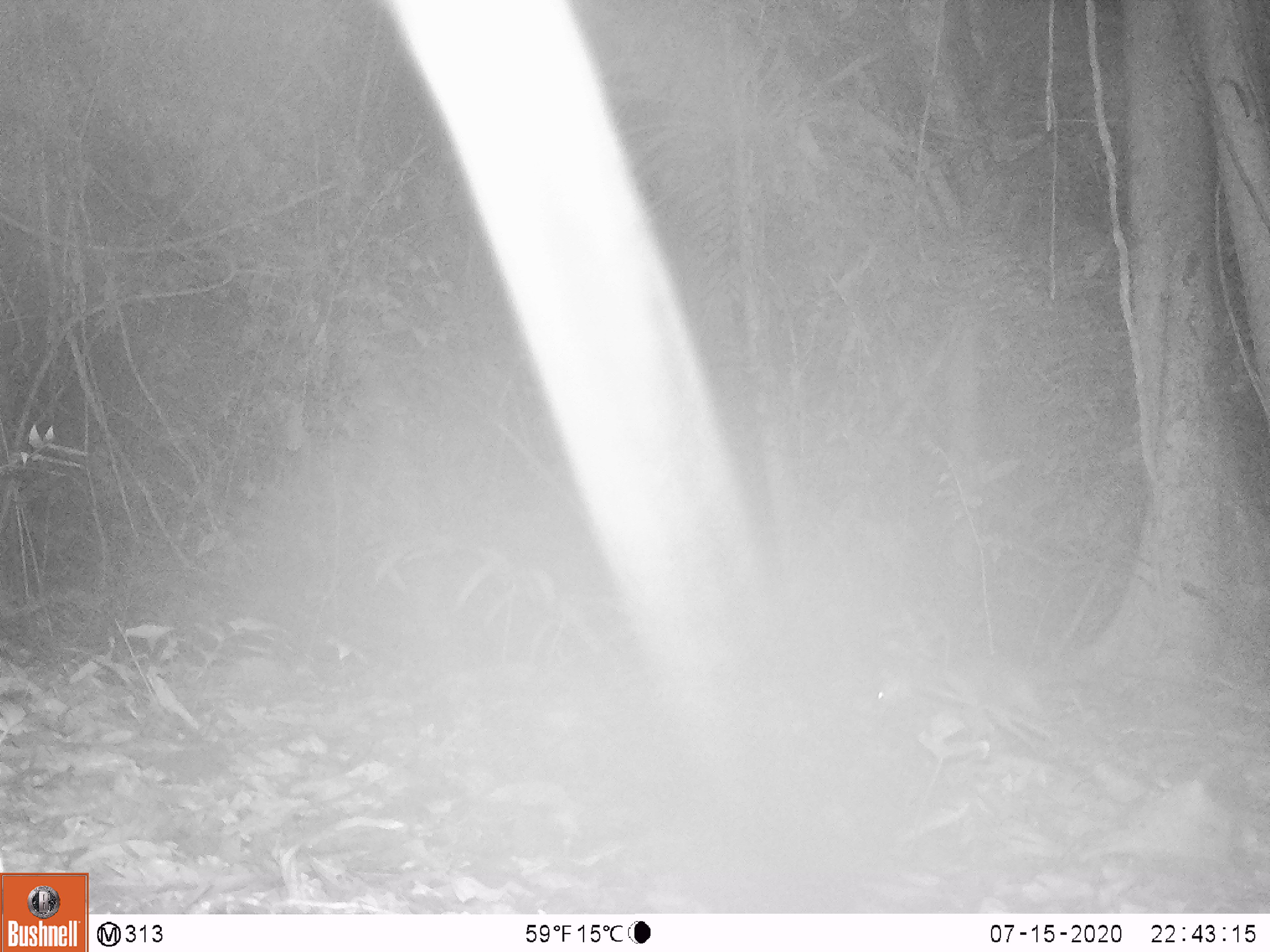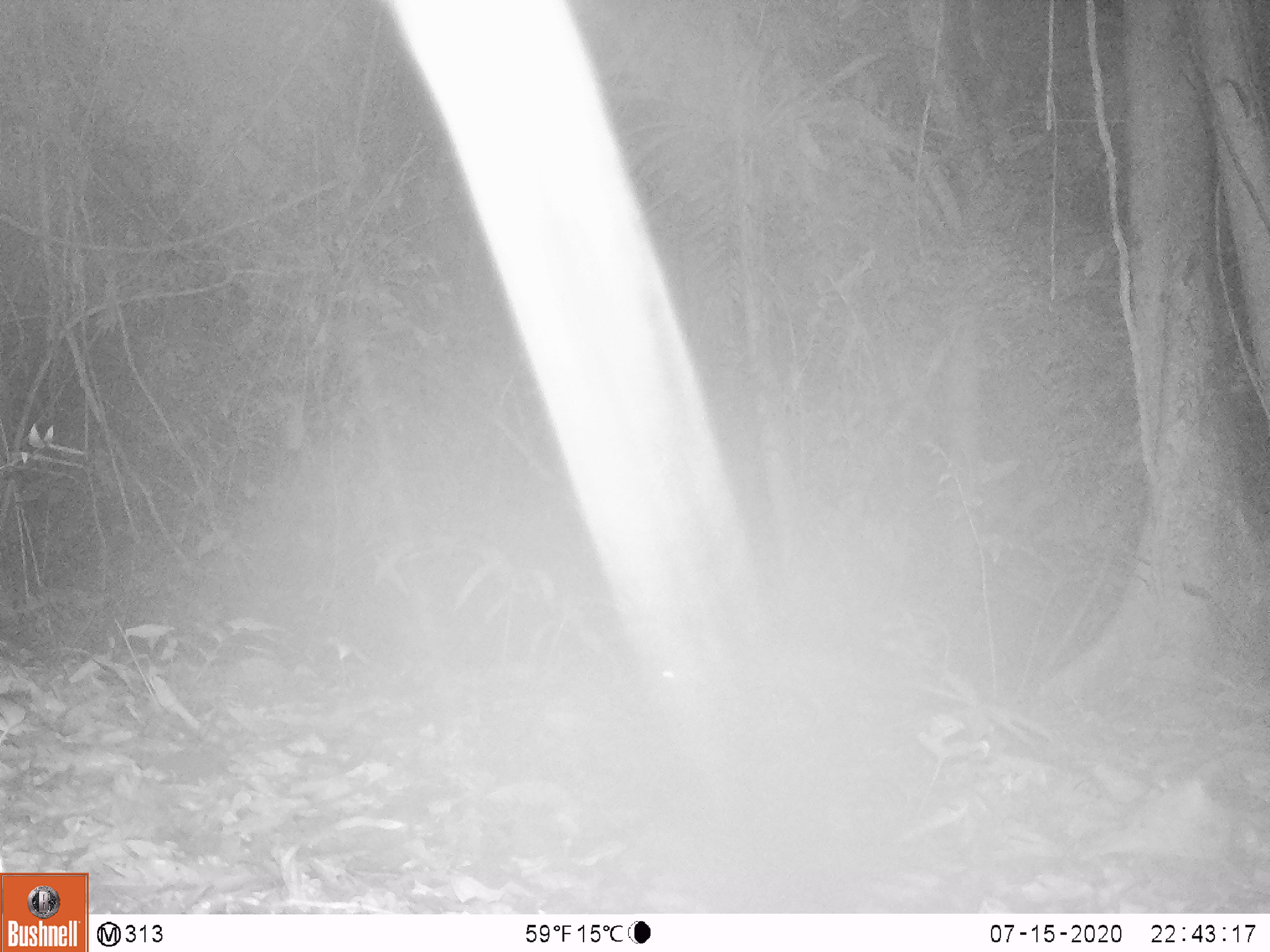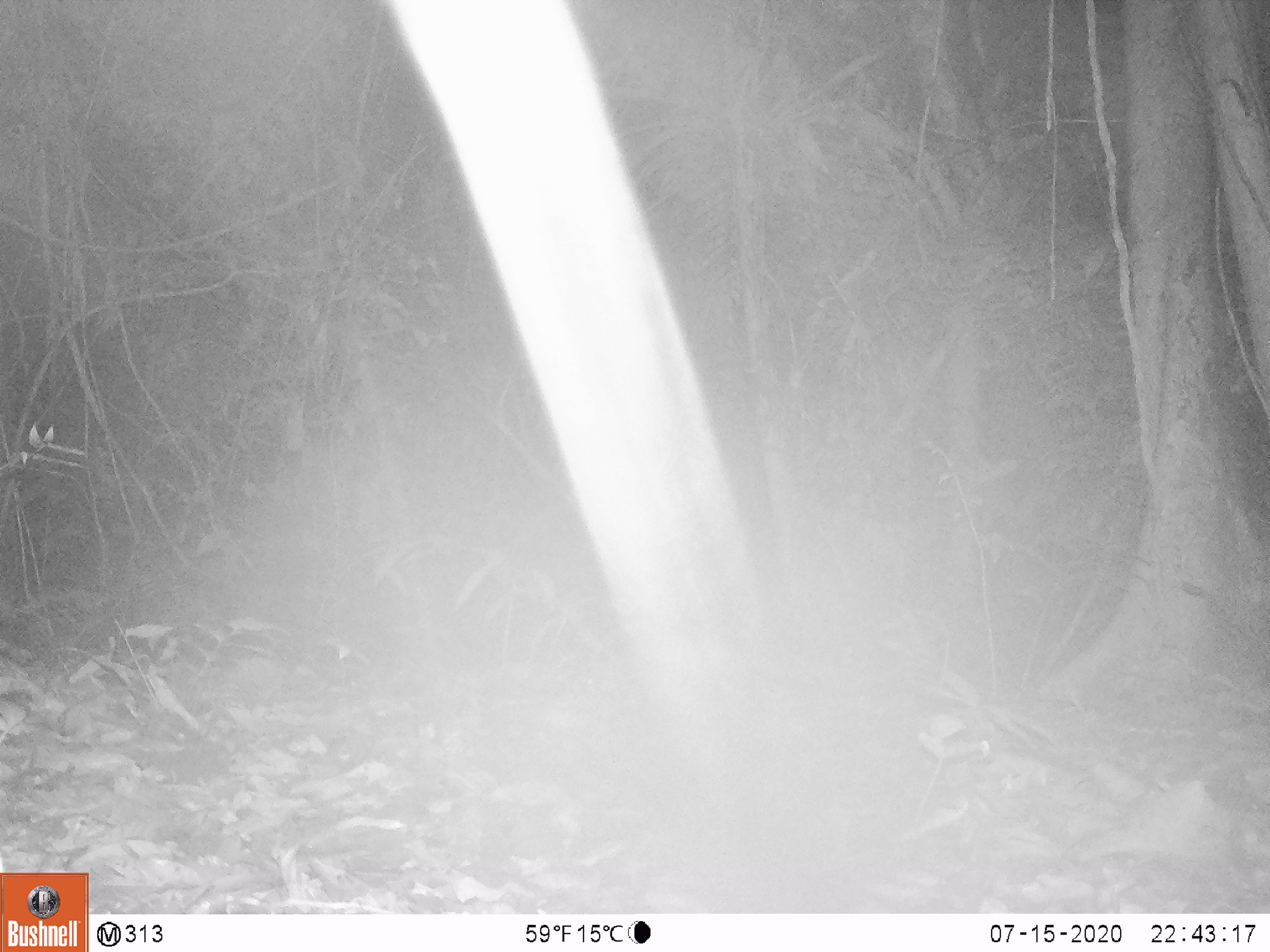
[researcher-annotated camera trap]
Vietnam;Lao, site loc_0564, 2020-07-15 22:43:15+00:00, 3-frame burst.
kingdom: Animalia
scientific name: Animalia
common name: animal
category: unidentified animal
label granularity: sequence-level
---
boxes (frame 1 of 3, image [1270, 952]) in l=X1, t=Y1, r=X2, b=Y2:
unidentified animal: l=871, t=633, r=1103, b=739